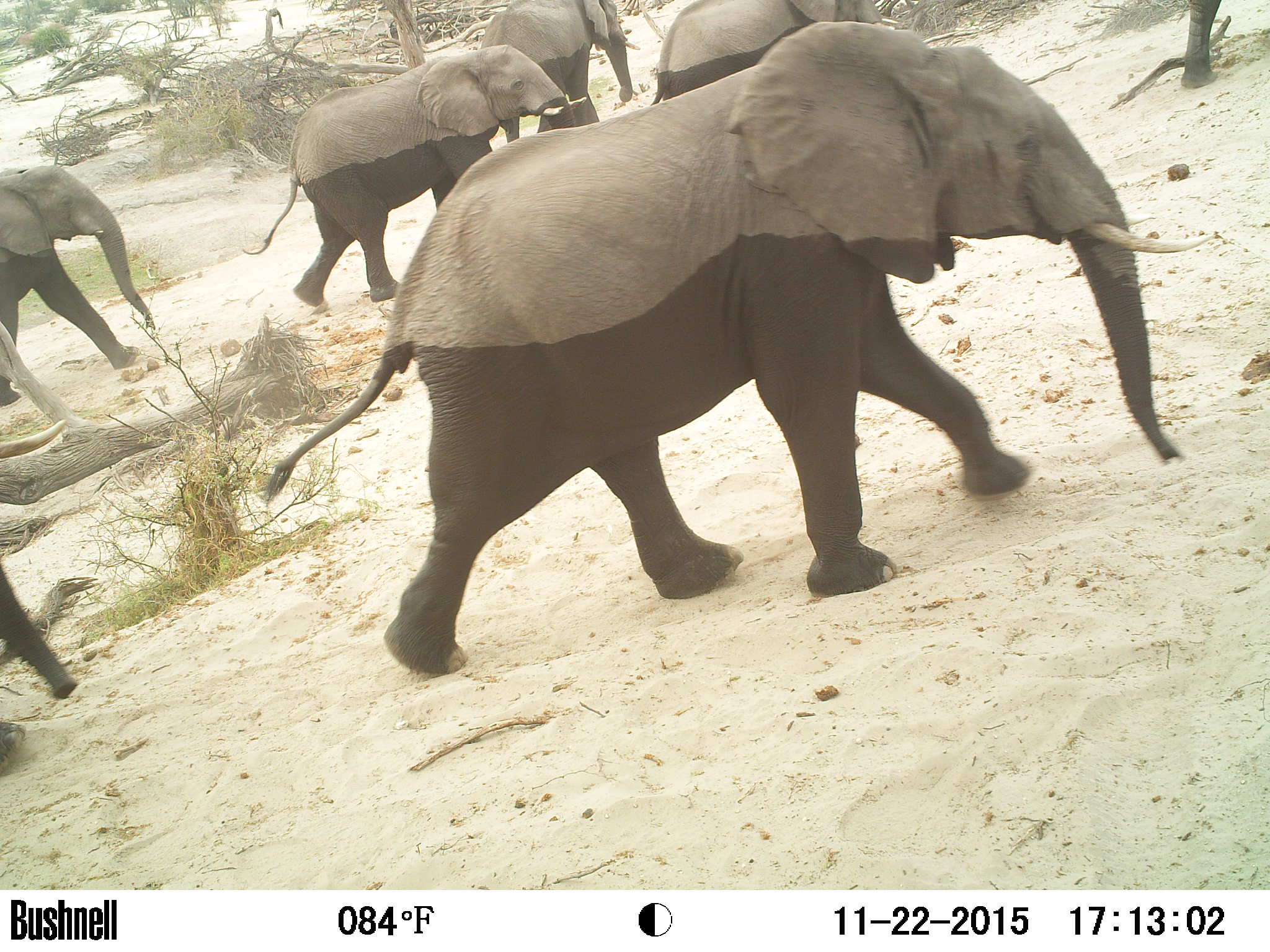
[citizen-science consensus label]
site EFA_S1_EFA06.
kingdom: Animalia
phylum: Chordata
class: Mammalia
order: Proboscidea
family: Elephantidae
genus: Loxodonta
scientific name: Loxodonta africana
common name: african bush elephant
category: elephant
Elephant (african bush elephant) (Loxodonta africana), count 6. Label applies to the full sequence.